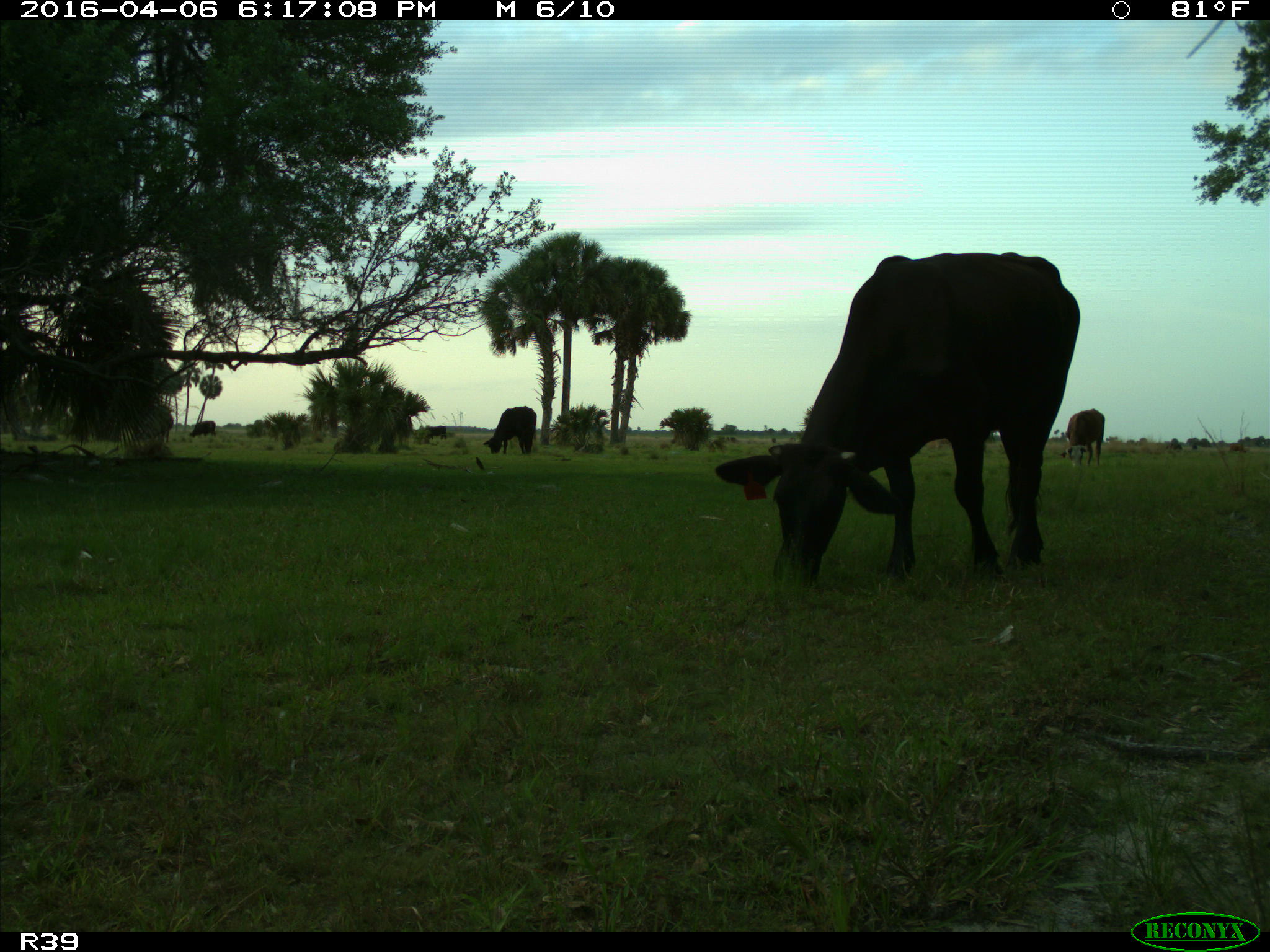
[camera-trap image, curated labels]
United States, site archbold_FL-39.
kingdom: Animalia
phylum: Chordata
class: Mammalia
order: Artiodactyla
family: Bovidae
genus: Bos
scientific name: Bos taurus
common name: domestic cow